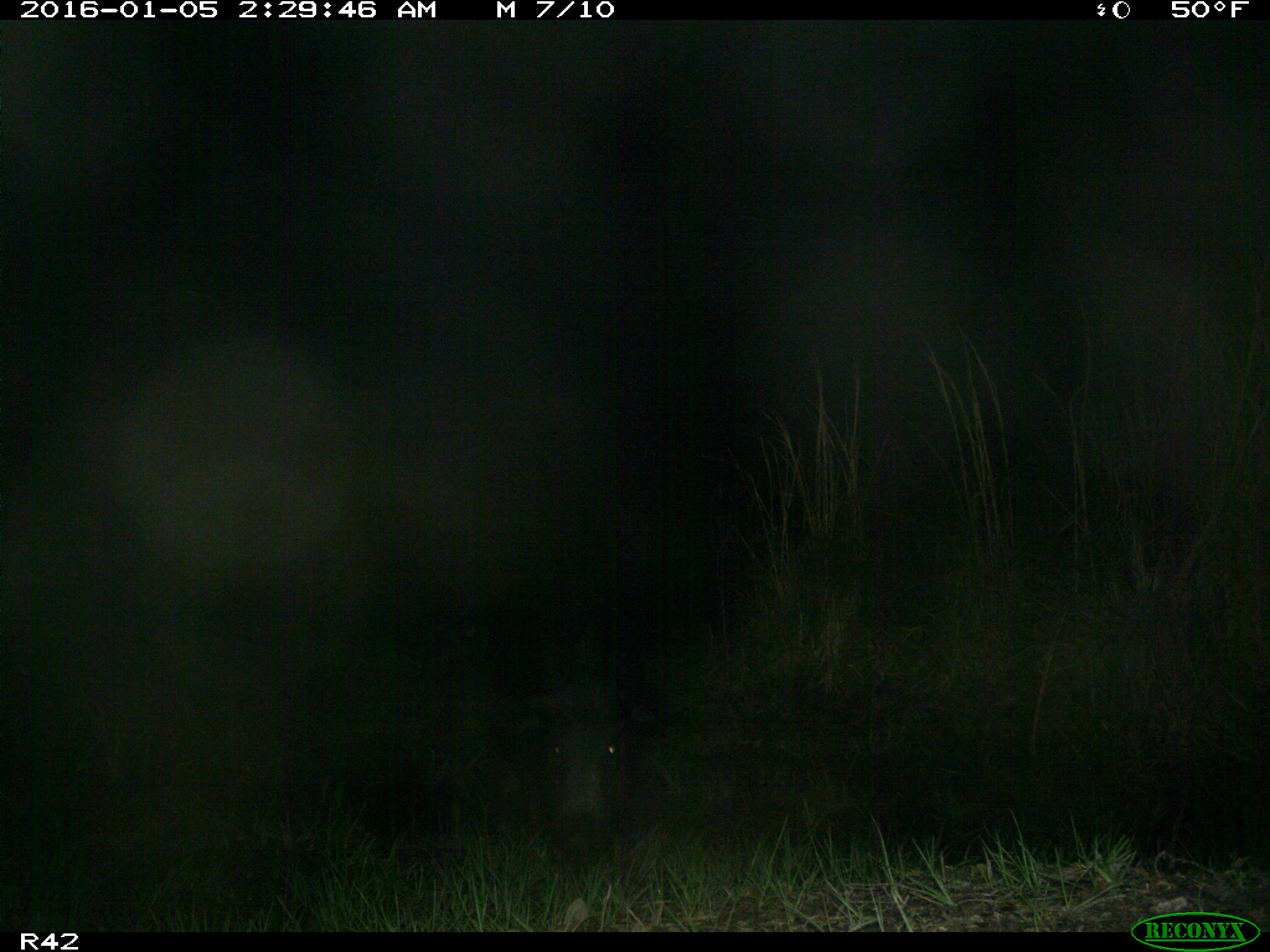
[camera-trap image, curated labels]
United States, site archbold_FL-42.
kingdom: Animalia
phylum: Chordata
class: Mammalia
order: Artiodactyla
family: Suidae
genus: Sus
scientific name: Sus scrofa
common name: wild boar